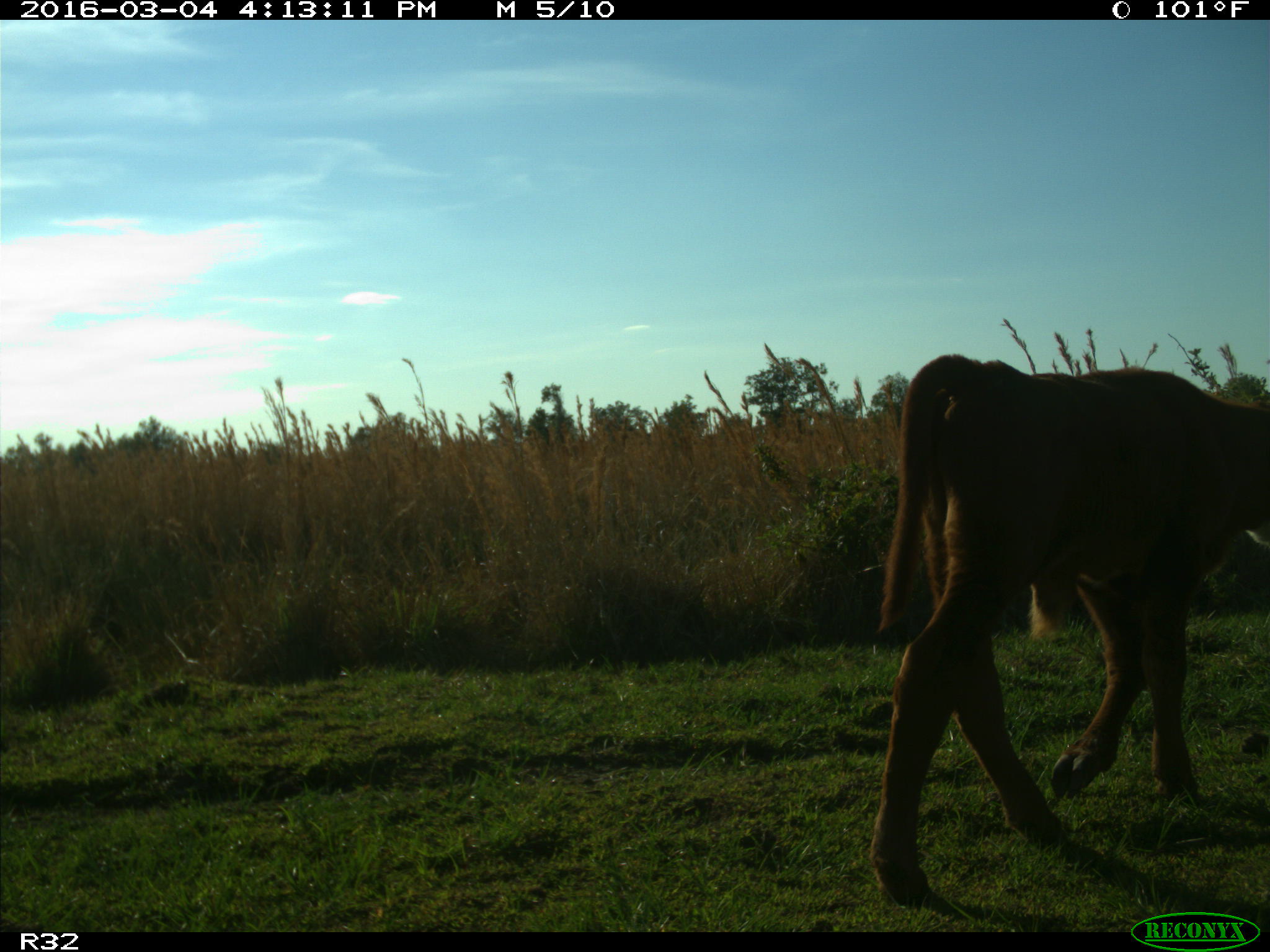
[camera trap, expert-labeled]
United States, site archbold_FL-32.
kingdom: Animalia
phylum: Chordata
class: Mammalia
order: Artiodactyla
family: Bovidae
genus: Bos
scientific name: Bos taurus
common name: domestic cow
Bos taurus (domestic cow).